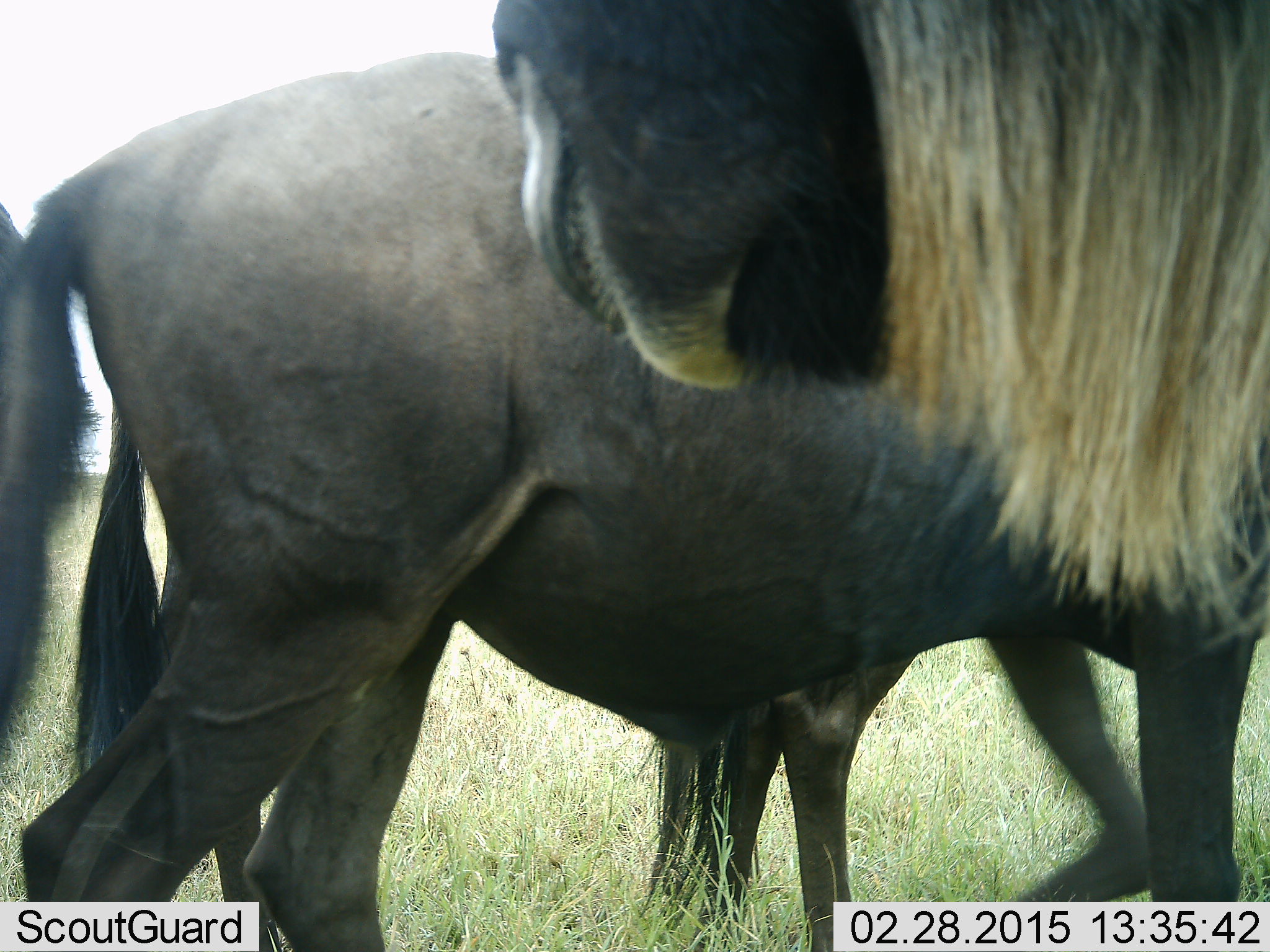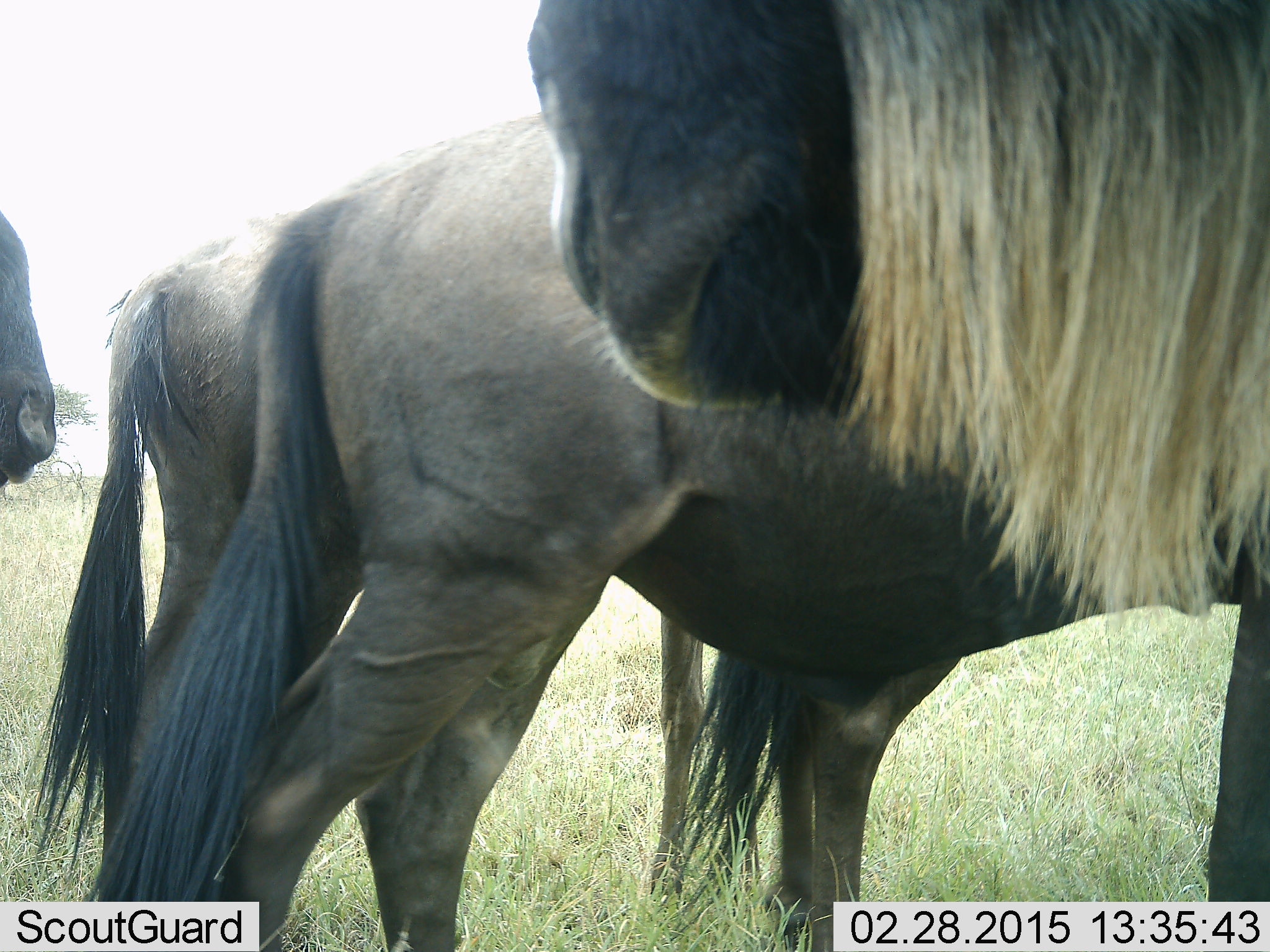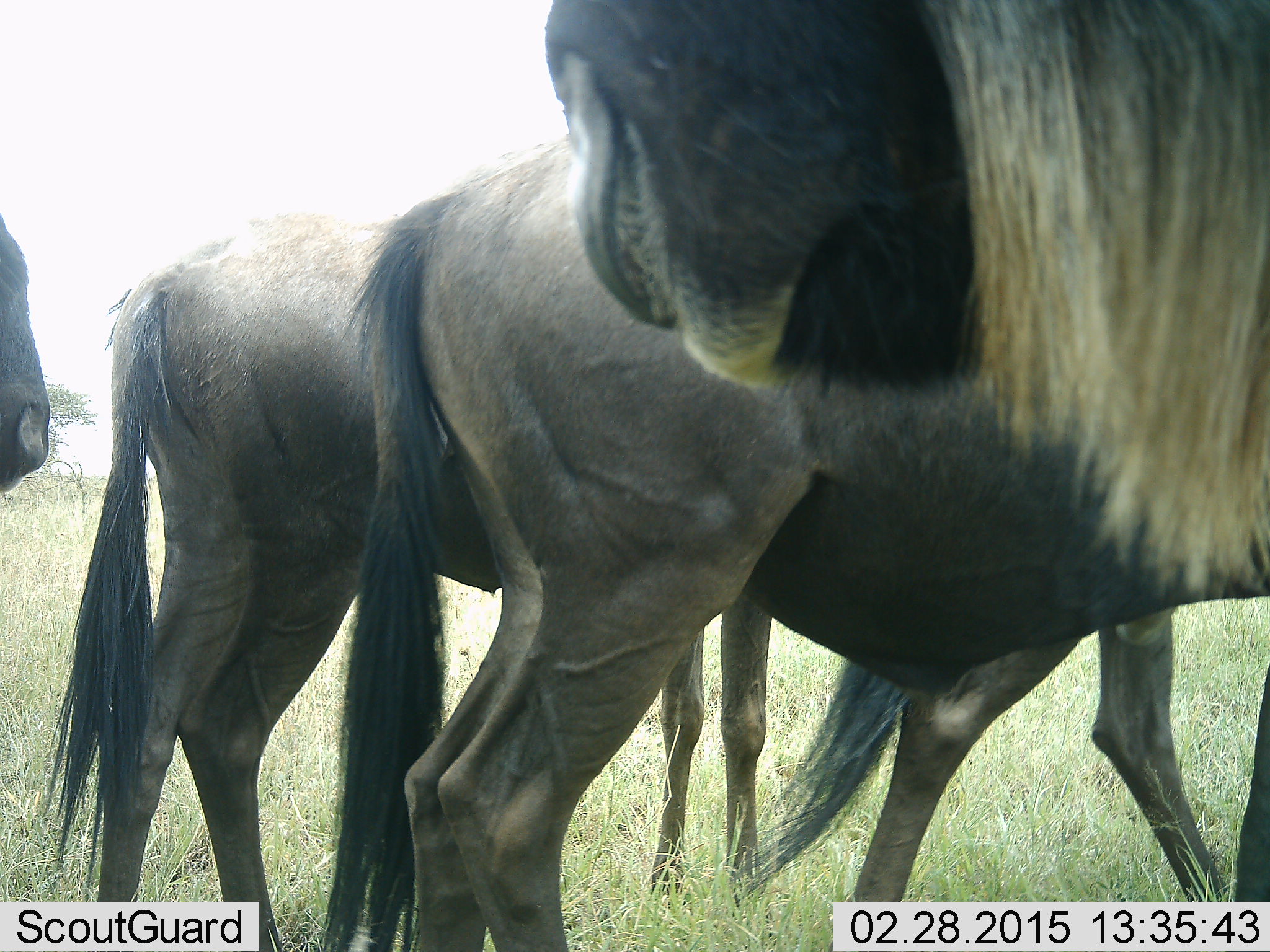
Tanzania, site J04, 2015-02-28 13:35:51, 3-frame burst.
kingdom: Animalia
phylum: Chordata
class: Mammalia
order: Artiodactyla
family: Bovidae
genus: Connochaetes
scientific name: Connochaetes taurinus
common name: blue wildebeest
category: wildebeest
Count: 4.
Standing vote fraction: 90%.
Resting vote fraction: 0%.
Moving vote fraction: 40%.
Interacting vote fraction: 0%.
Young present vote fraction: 0%.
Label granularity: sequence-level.